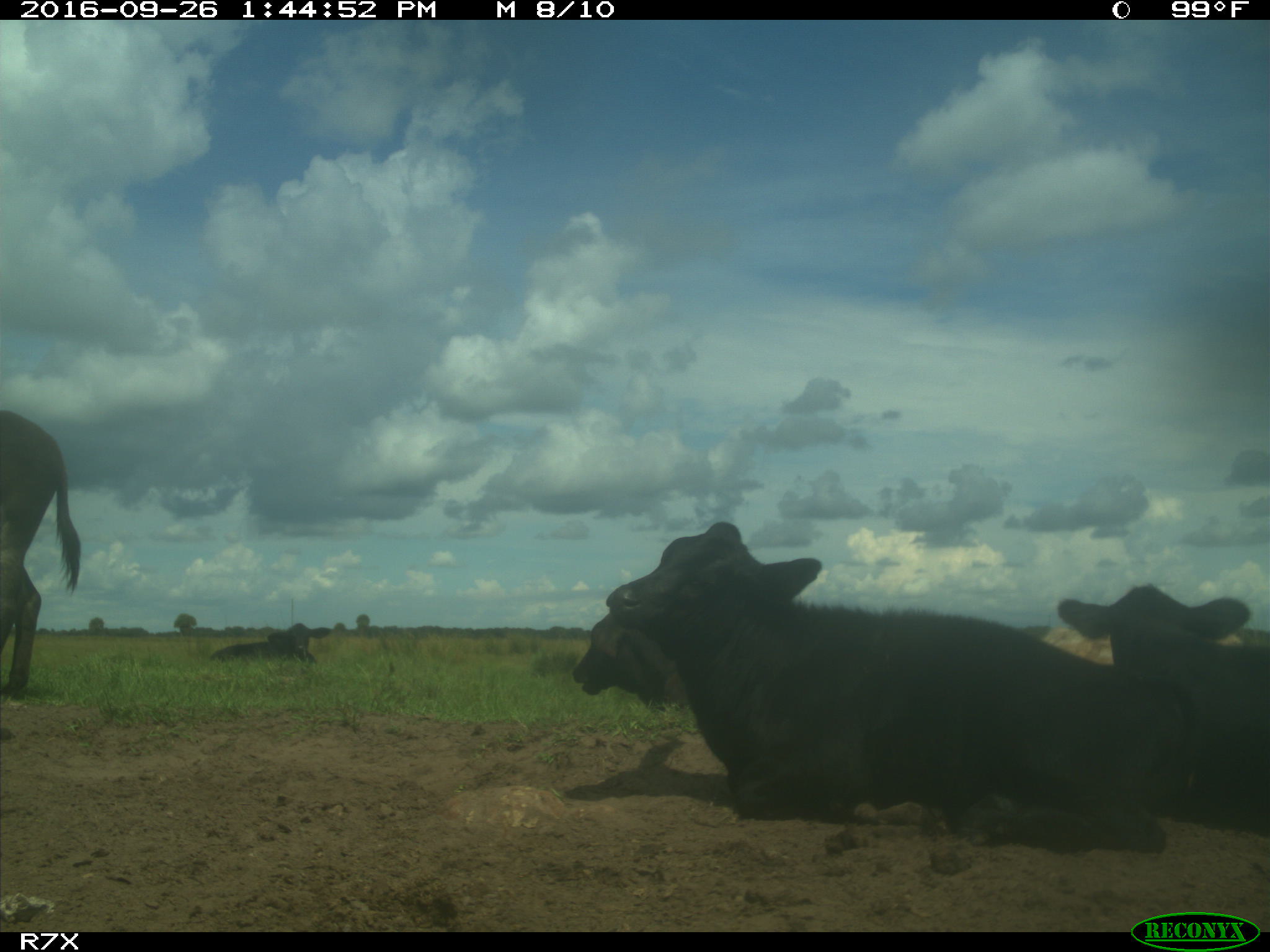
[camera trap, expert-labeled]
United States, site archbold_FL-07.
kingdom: Animalia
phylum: Chordata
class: Mammalia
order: Artiodactyla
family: Bovidae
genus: Bos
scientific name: Bos taurus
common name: domestic cow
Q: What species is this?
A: Bos taurus (domestic cow).